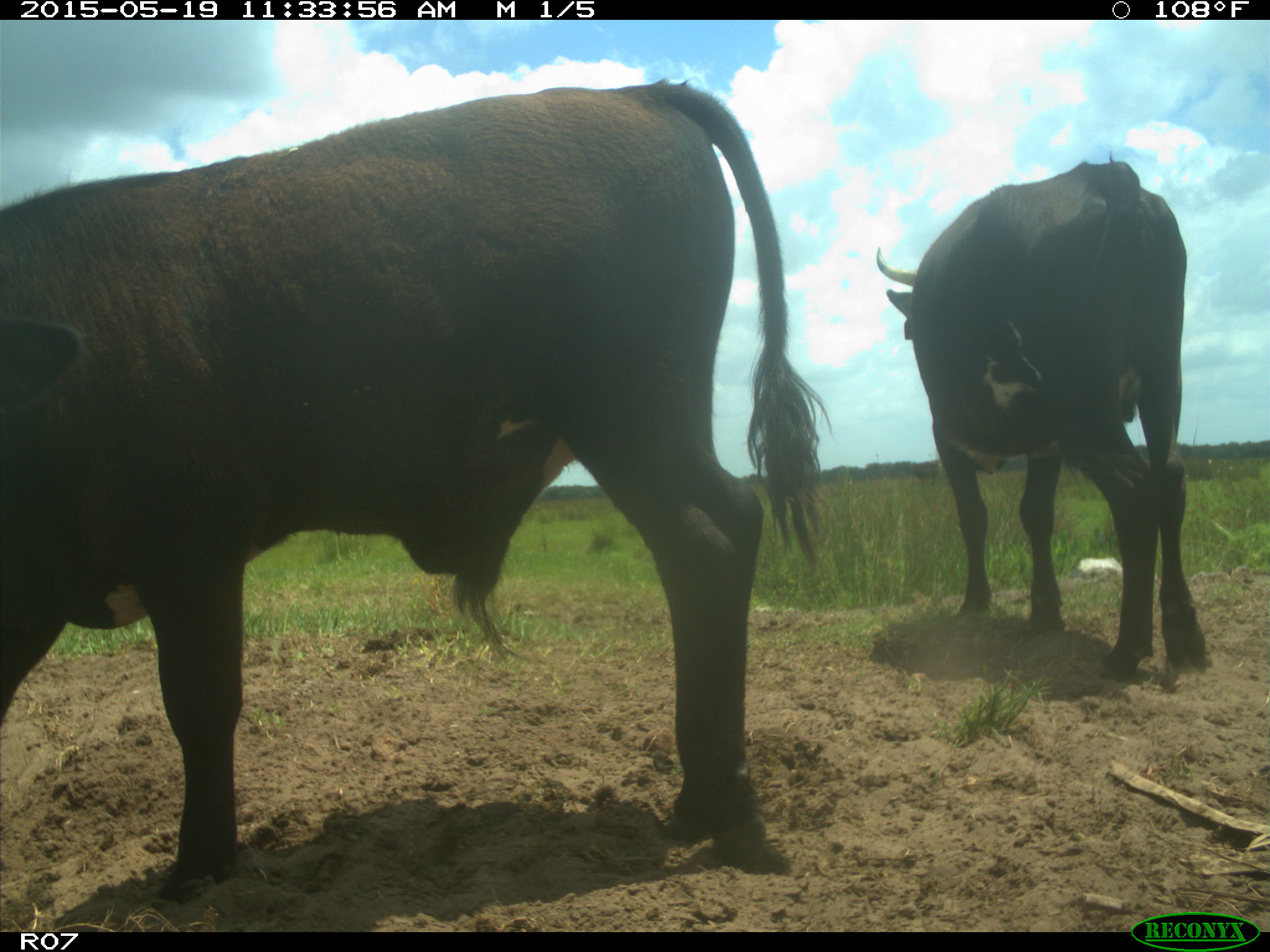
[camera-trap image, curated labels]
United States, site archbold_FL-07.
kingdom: Animalia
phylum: Chordata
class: Mammalia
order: Artiodactyla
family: Bovidae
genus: Bos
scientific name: Bos taurus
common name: domestic cow